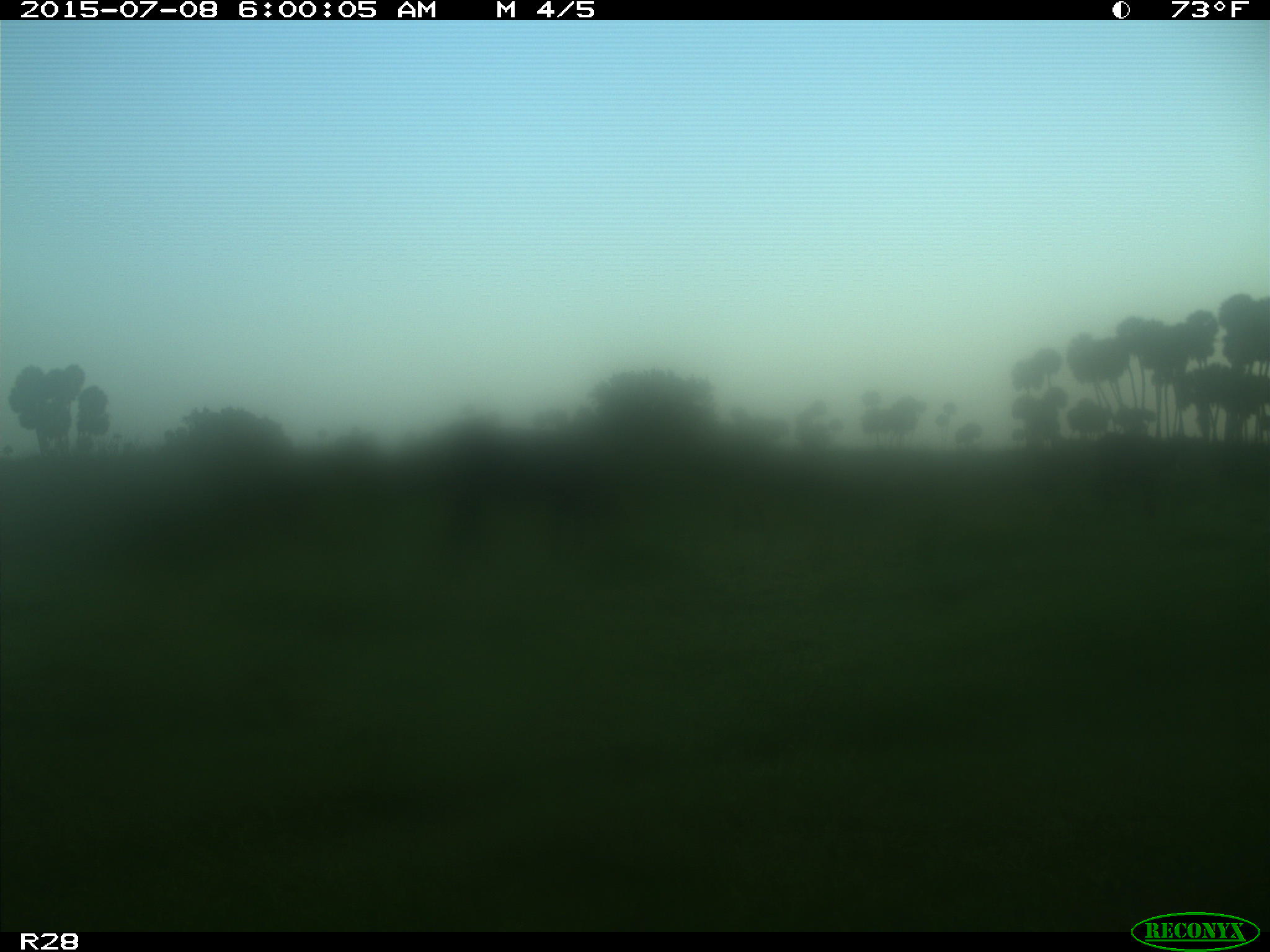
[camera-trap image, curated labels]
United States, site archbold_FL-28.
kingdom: Animalia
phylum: Chordata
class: Mammalia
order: Artiodactyla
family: Bovidae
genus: Bos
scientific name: Bos taurus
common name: domestic cow